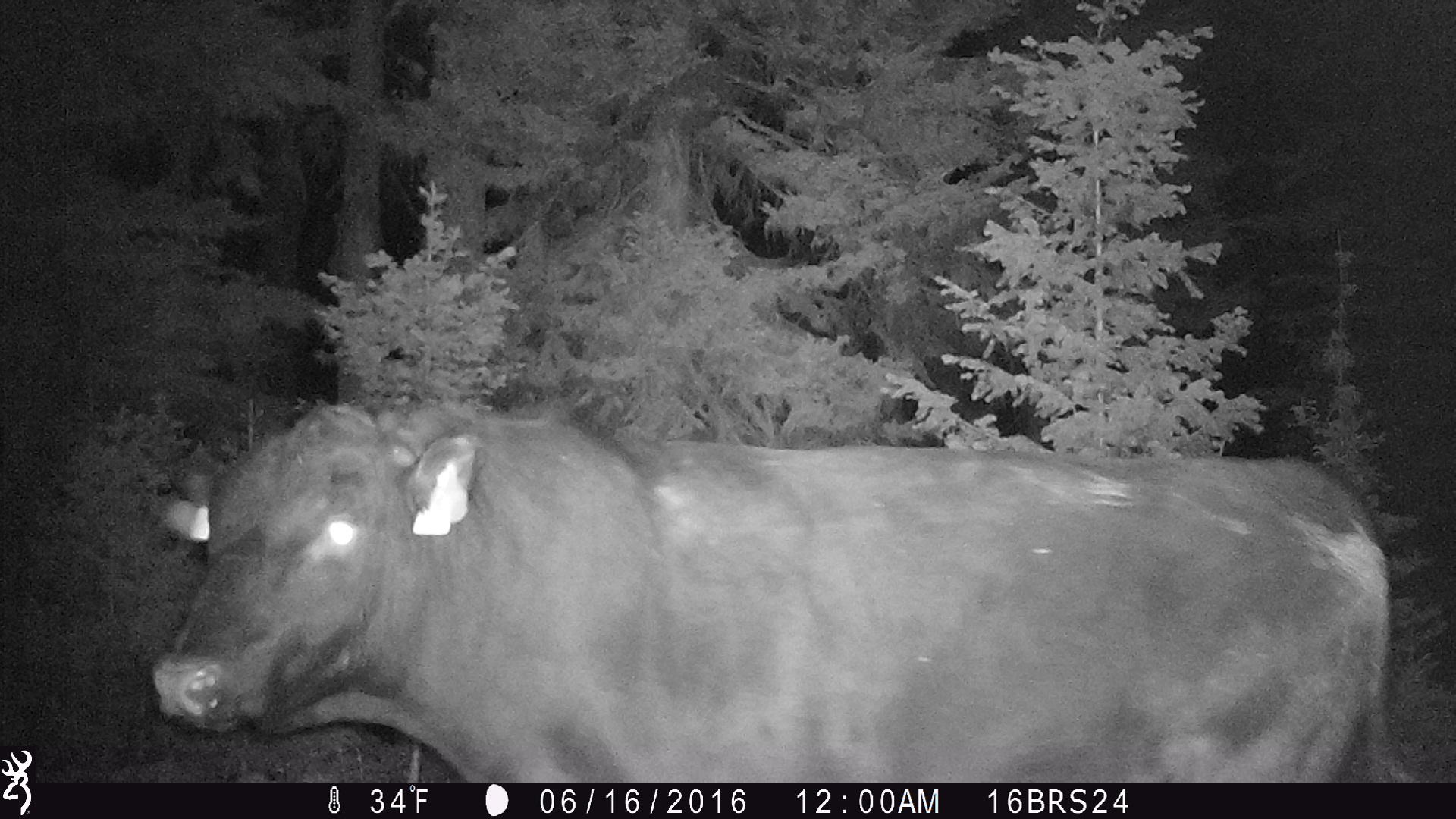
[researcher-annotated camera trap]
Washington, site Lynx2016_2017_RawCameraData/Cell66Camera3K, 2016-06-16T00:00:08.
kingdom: Animalia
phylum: Chordata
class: Mammalia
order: Artiodactyla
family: Bovidae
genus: Bos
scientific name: Bos taurus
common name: domestic cattle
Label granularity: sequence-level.